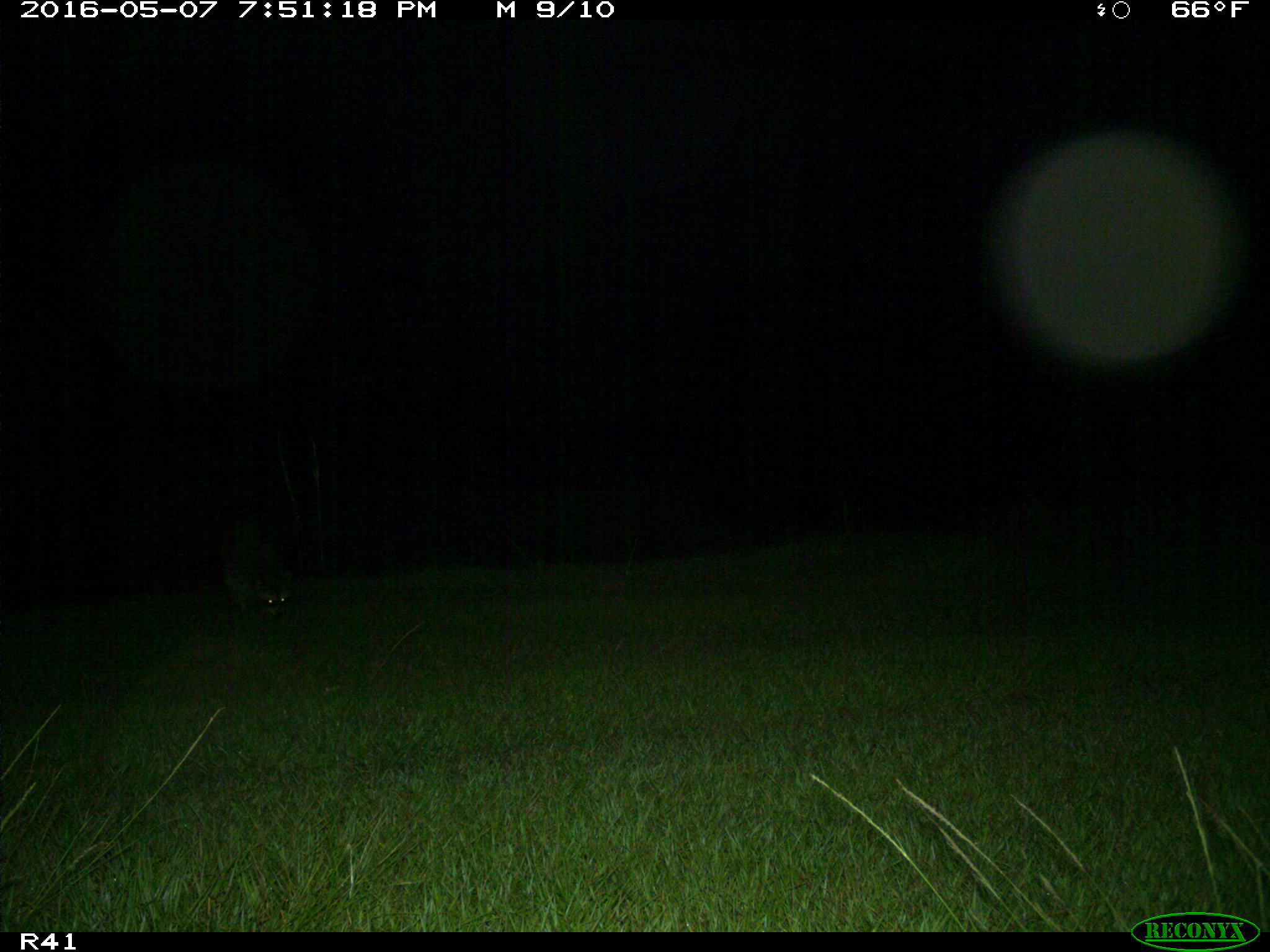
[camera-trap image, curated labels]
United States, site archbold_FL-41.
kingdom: Animalia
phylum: Chordata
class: Mammalia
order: Carnivora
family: Procyonidae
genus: Procyon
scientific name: Procyon lotor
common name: common raccoon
Procyon lotor (common raccoon).